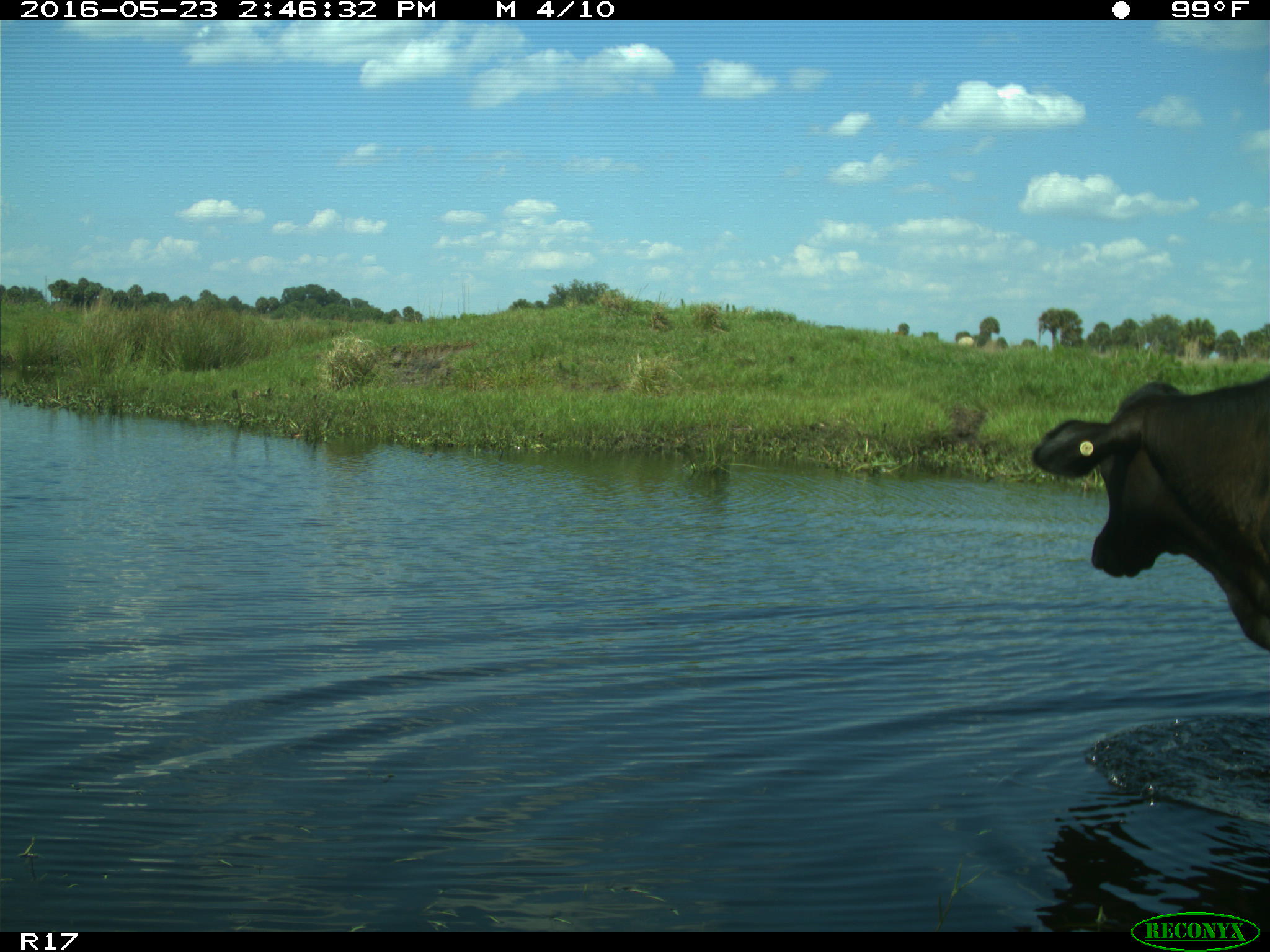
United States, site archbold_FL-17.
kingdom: Animalia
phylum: Chordata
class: Mammalia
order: Artiodactyla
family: Bovidae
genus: Bos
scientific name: Bos taurus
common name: domestic cow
Bos taurus (domestic cow).